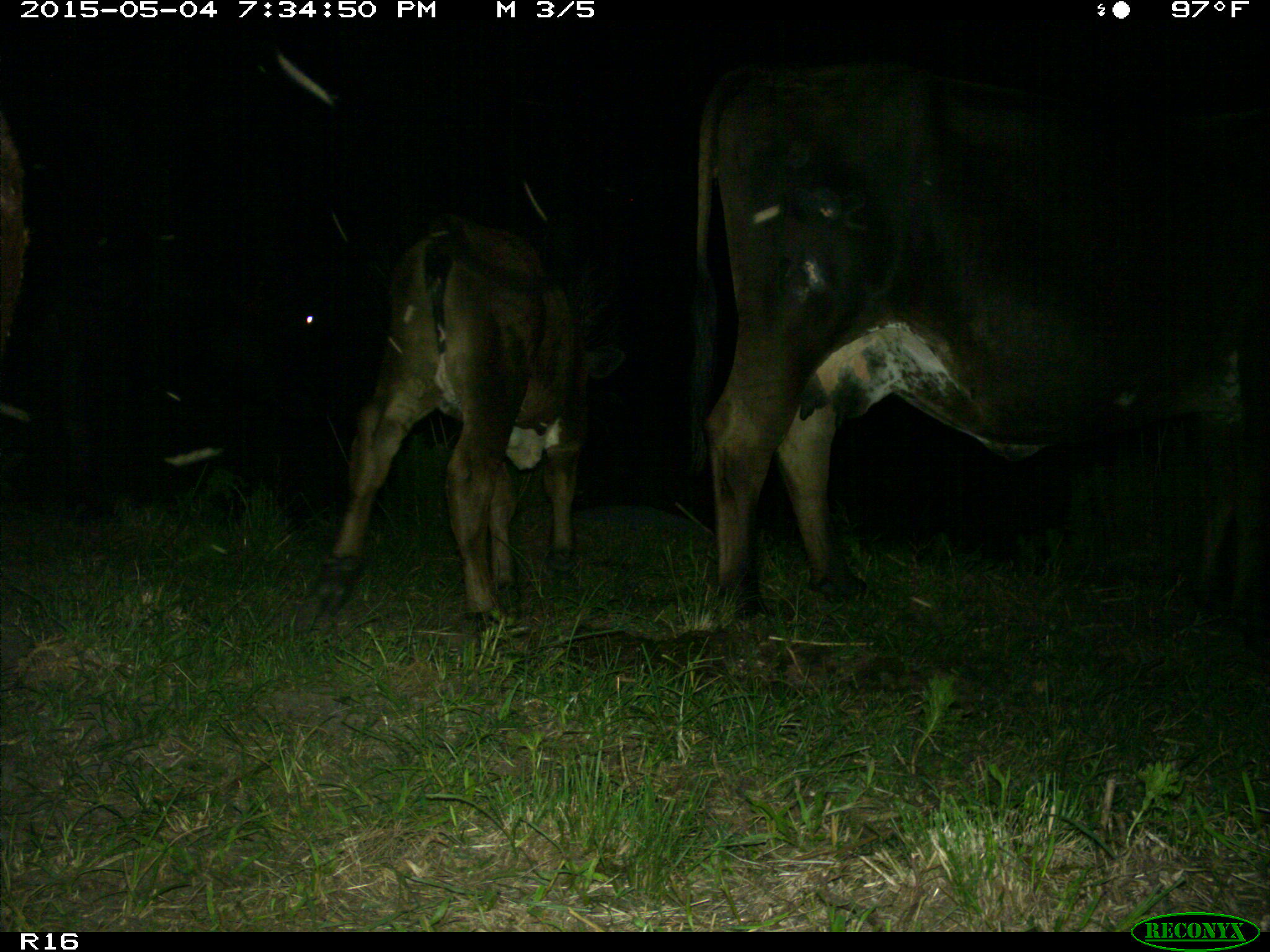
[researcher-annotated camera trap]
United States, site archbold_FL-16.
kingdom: Animalia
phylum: Chordata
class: Mammalia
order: Artiodactyla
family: Bovidae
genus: Bos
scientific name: Bos taurus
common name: domestic cow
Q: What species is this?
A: Bos taurus (domestic cow).